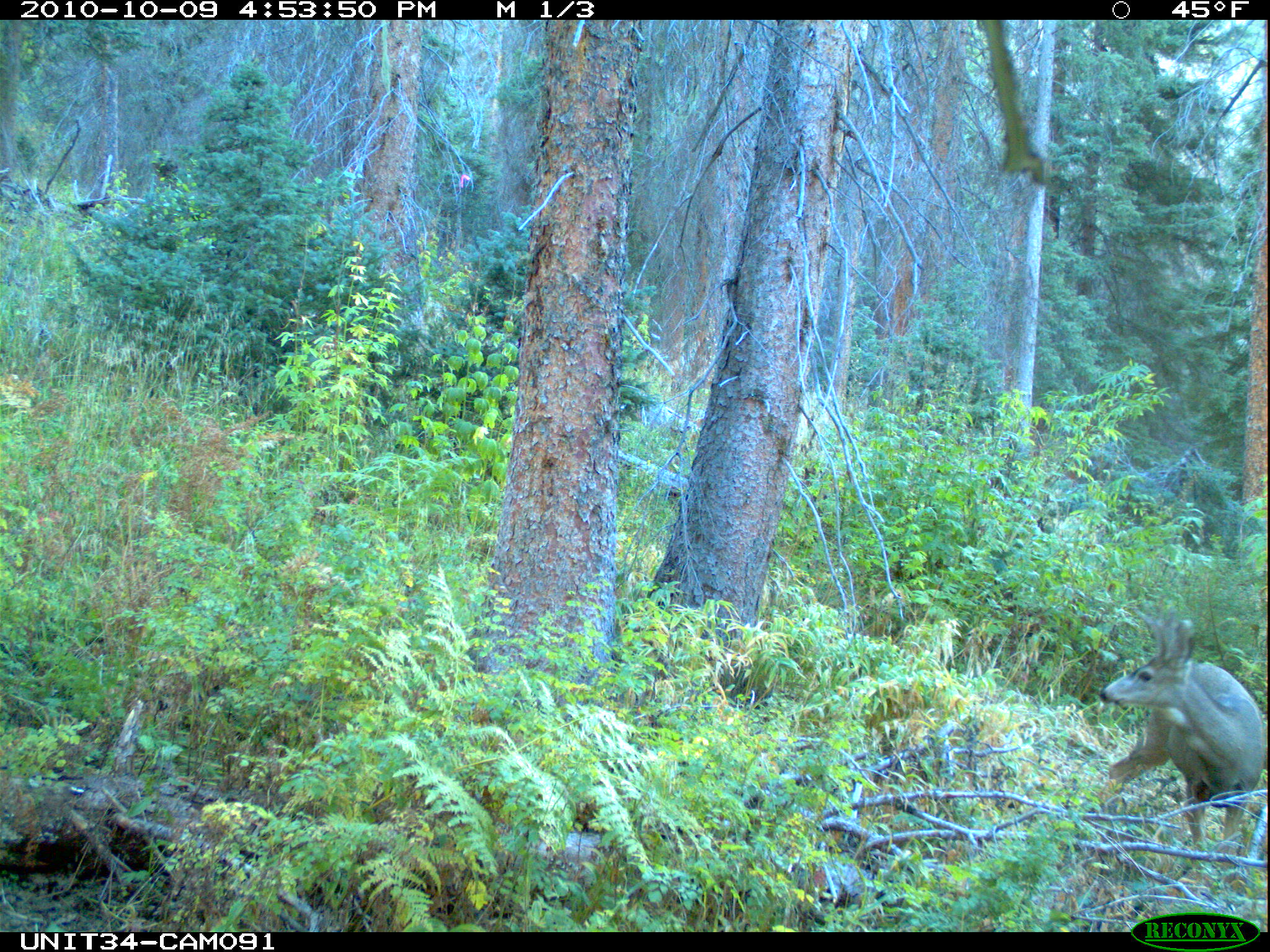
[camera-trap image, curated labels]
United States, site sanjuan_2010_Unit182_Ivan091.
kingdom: Animalia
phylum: Chordata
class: Mammalia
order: Artiodactyla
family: Cervidae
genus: Odocoileus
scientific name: Odocoileus hemionus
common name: mule deer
Odocoileus hemionus (mule deer).